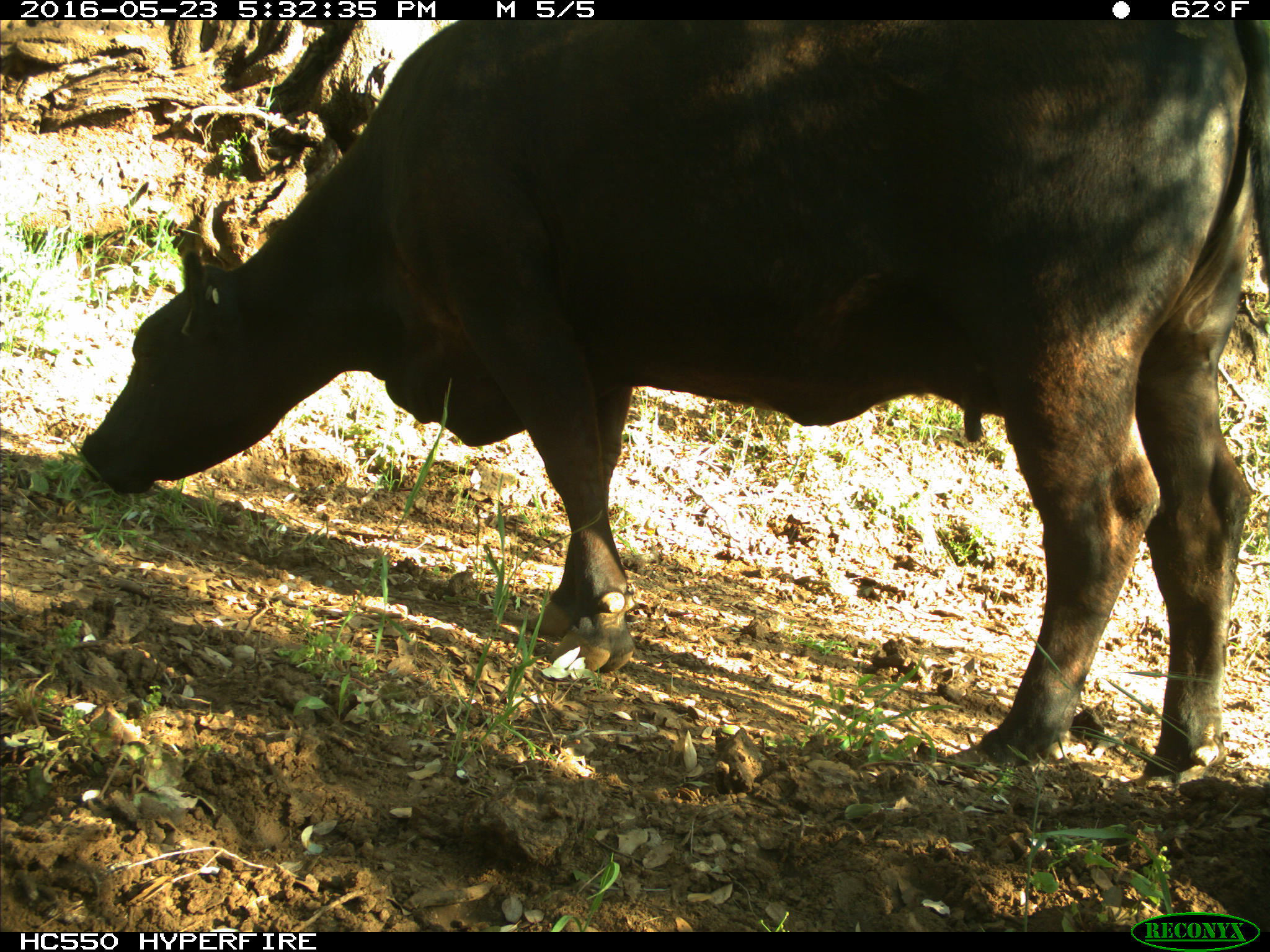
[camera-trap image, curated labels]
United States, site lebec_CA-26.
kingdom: Animalia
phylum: Chordata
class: Mammalia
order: Artiodactyla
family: Bovidae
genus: Bos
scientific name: Bos taurus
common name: domestic cow